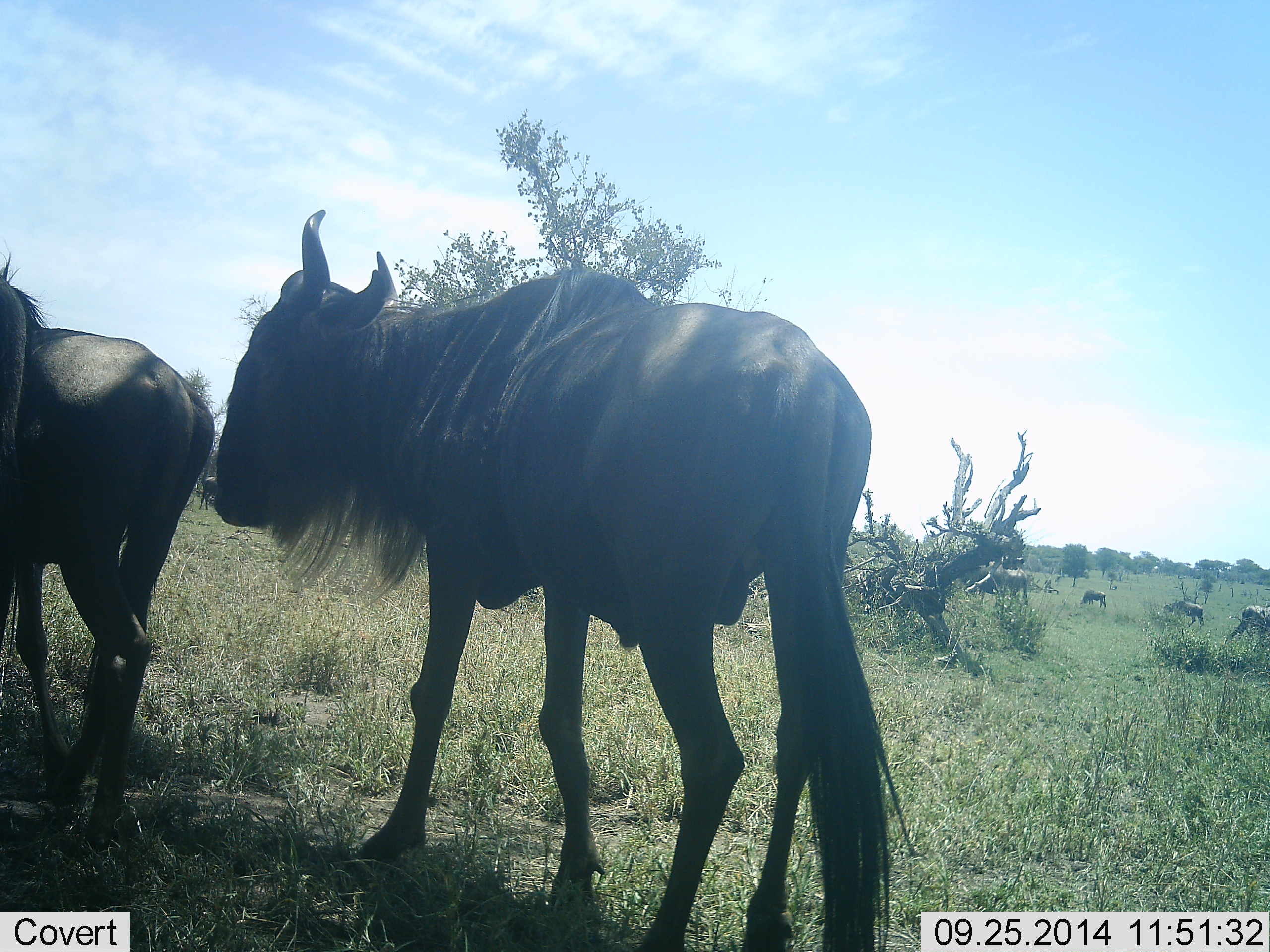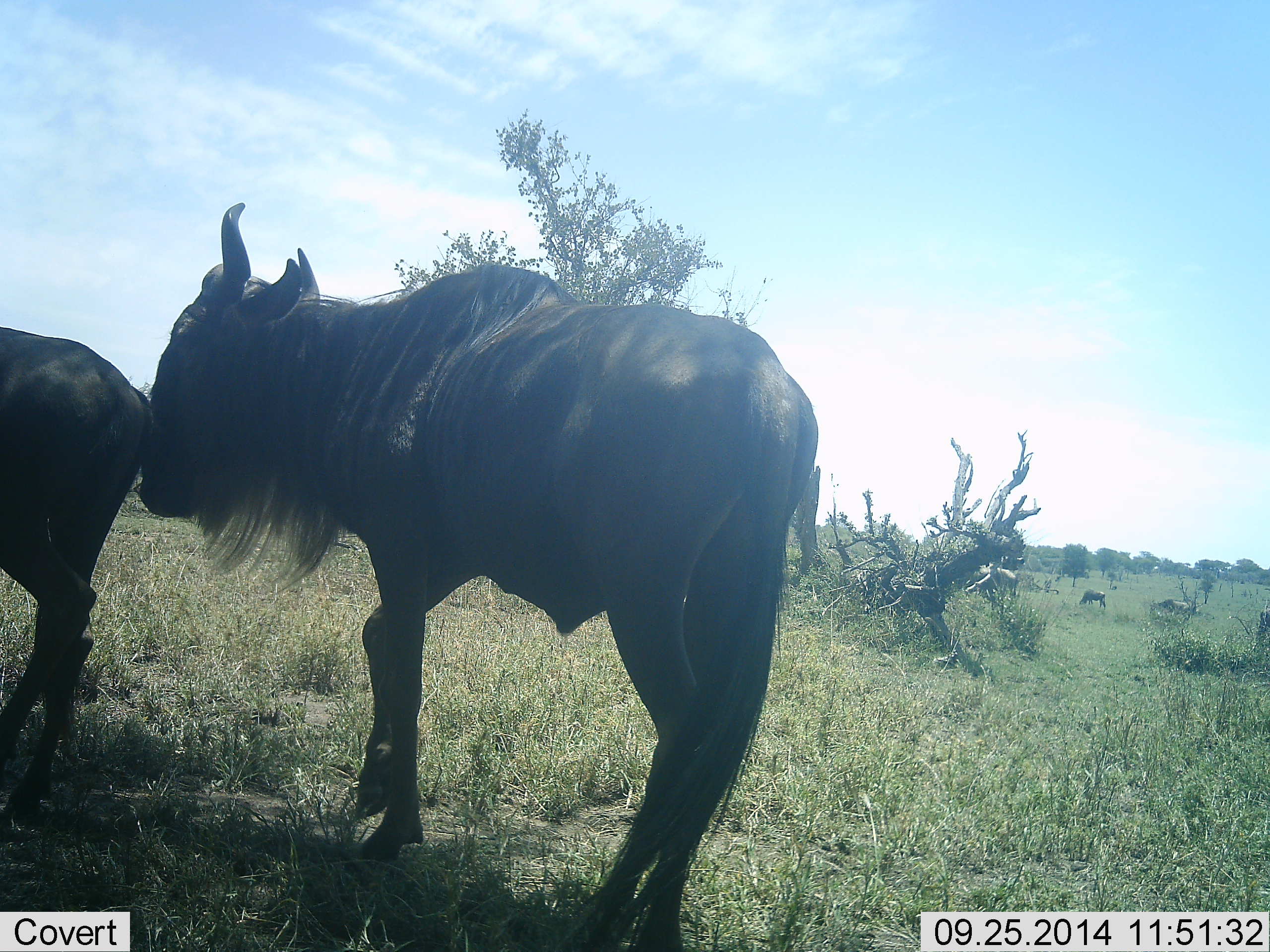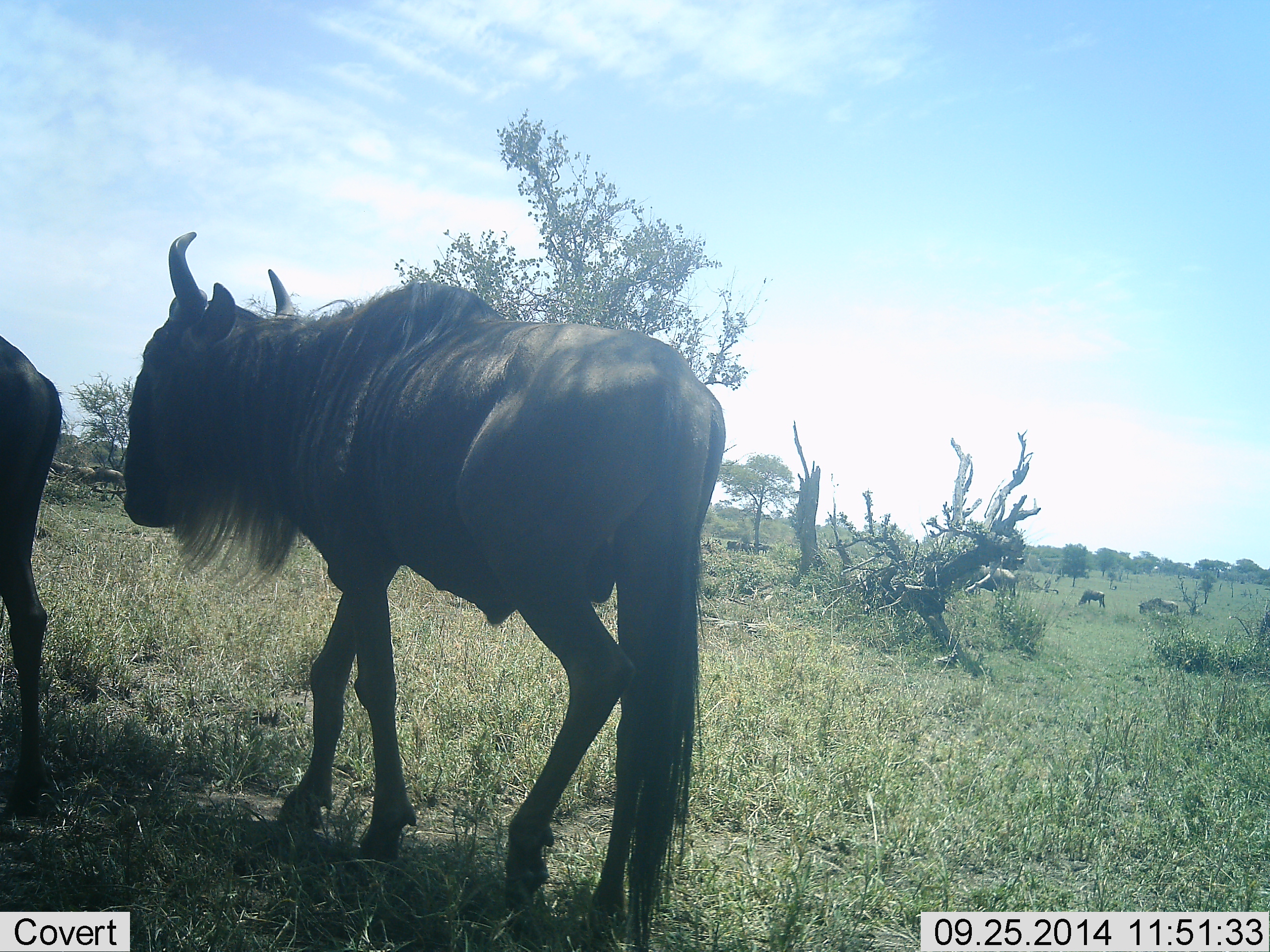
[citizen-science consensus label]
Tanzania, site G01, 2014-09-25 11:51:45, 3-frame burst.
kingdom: Animalia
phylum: Chordata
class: Mammalia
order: Artiodactyla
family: Bovidae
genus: Connochaetes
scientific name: Connochaetes taurinus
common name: blue wildebeest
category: wildebeest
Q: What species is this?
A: Wildebeest (blue wildebeest) (Connochaetes taurinus).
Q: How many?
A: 8.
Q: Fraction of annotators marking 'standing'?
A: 30%.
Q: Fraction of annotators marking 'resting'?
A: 0%.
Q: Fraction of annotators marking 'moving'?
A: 60%.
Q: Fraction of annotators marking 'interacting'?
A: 0%.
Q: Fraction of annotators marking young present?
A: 0%.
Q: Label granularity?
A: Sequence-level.